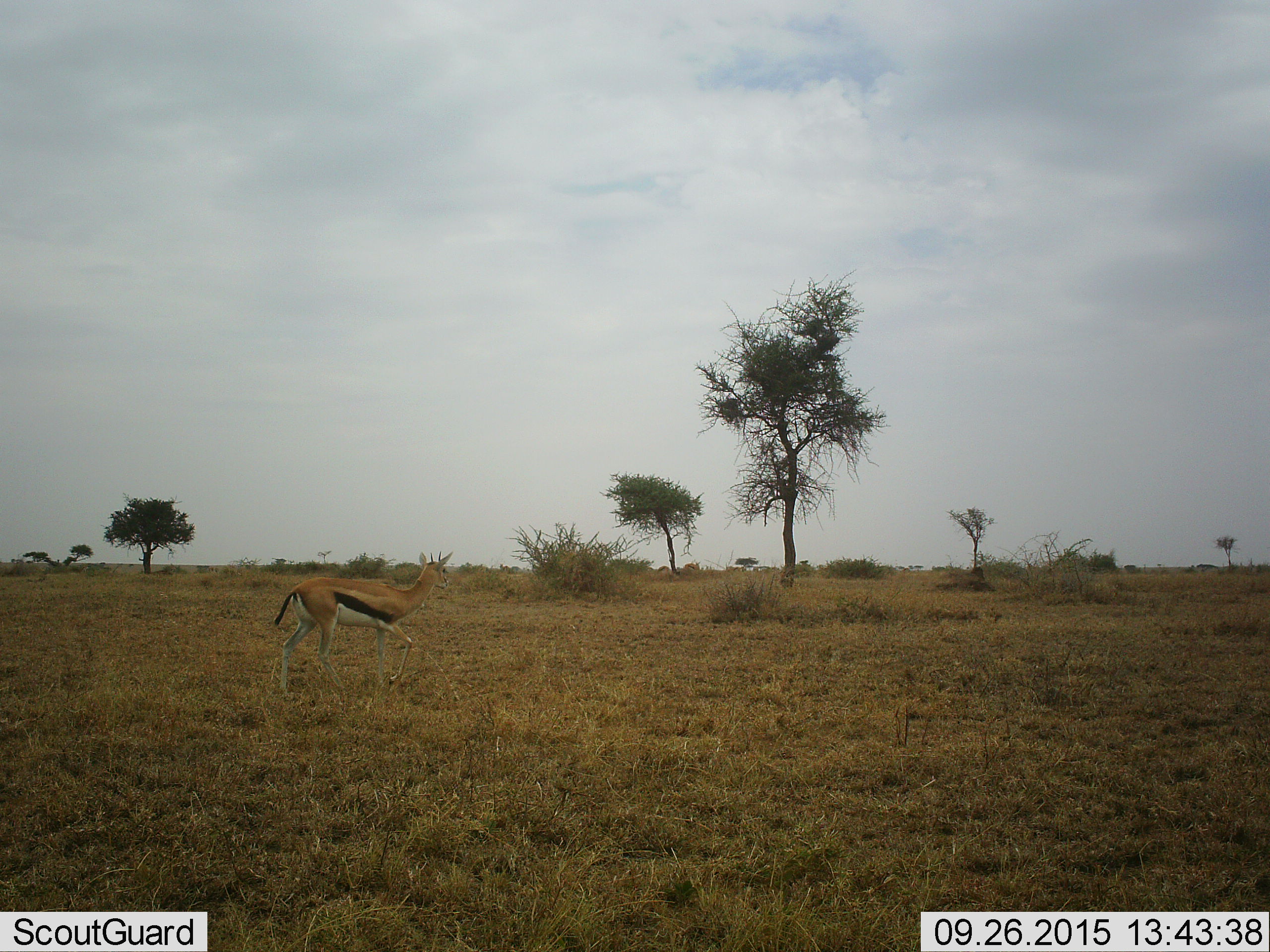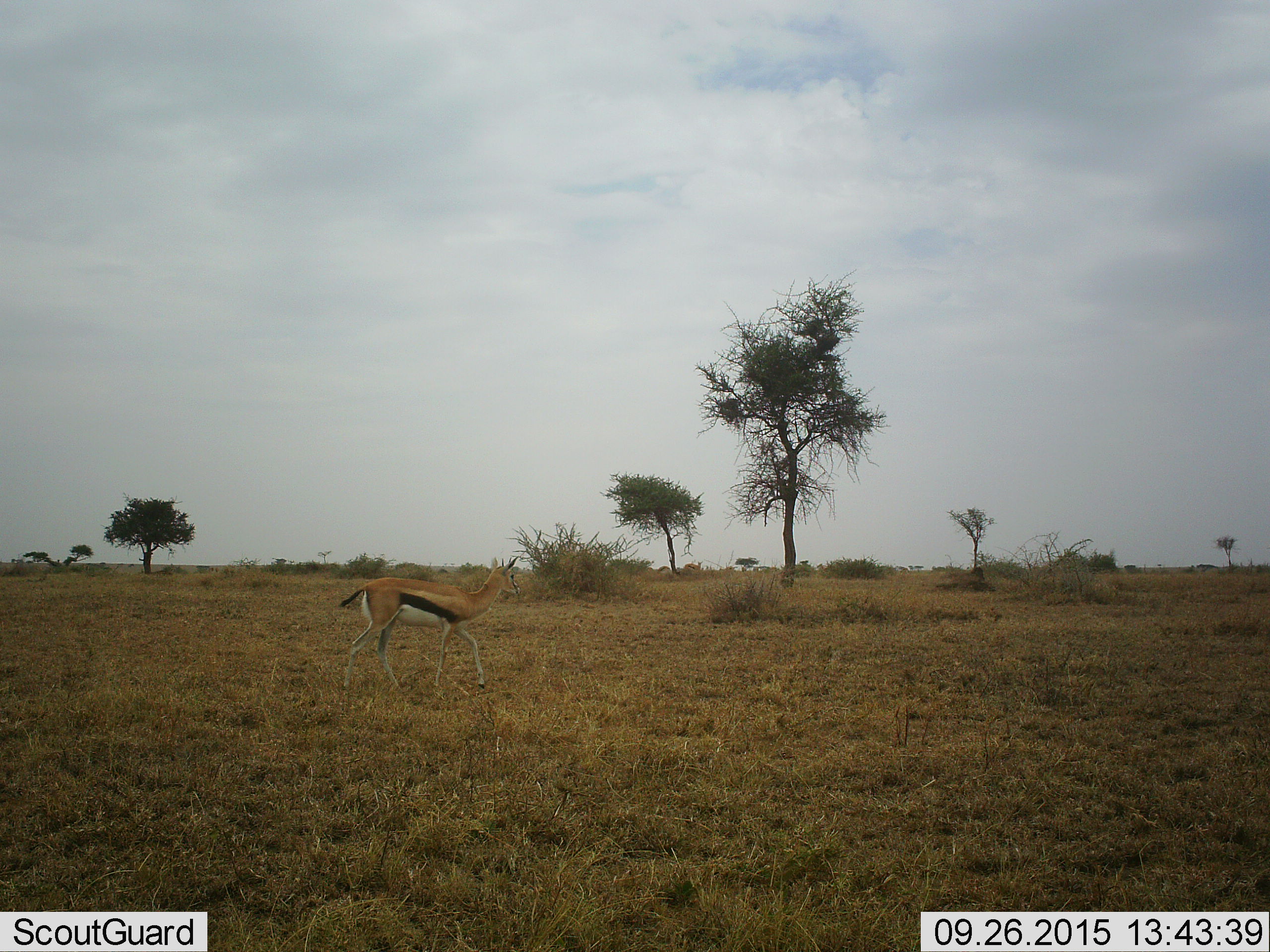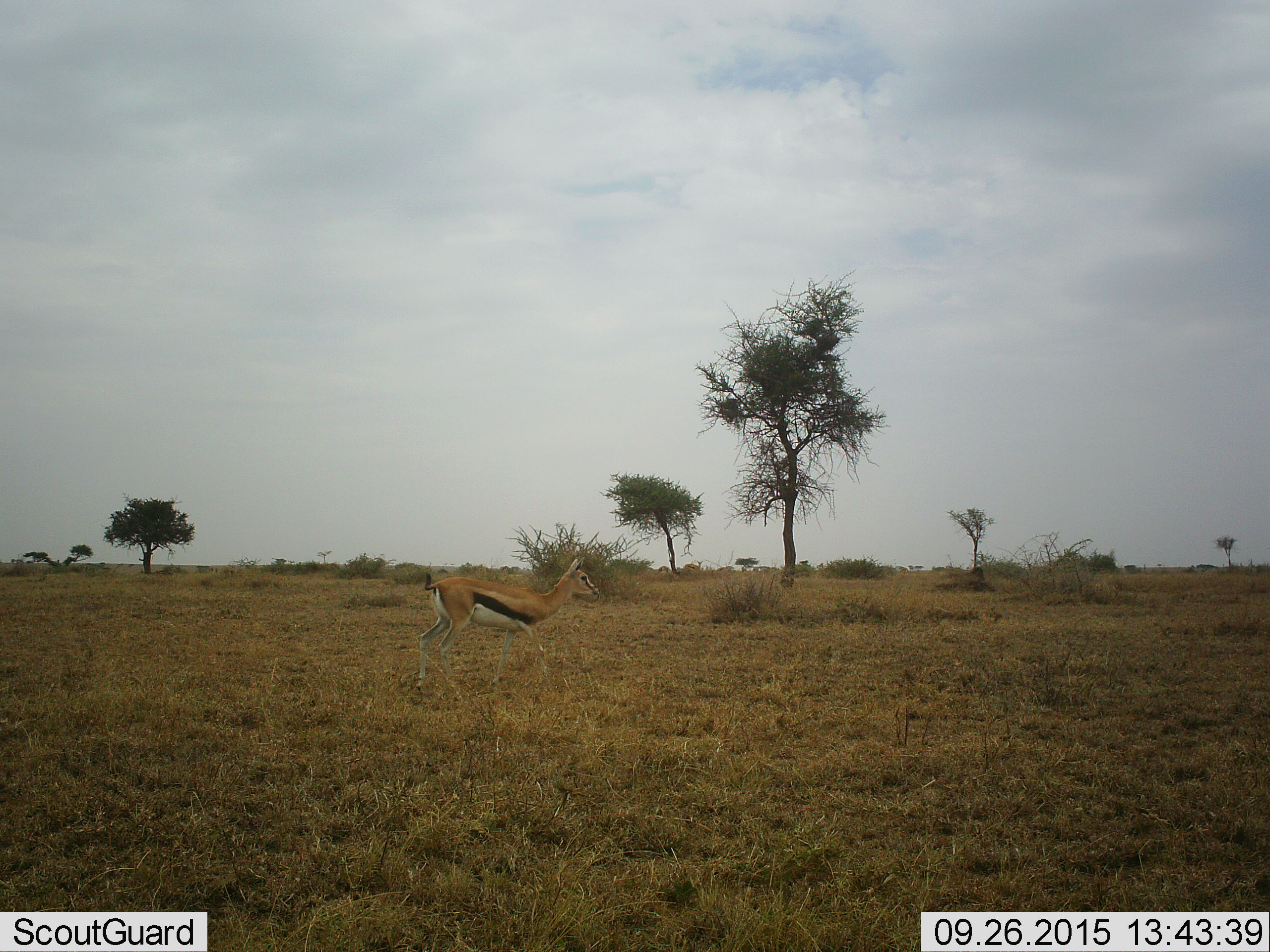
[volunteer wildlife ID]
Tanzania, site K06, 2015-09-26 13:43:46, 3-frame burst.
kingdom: Animalia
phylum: Chordata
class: Mammalia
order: Artiodactyla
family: Bovidae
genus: Eudorcas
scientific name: Eudorcas thomsonii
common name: thomson's gazelle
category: gazellethomsons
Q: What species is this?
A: Gazellethomsons (thomson's gazelle) (Eudorcas thomsonii).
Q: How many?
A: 1.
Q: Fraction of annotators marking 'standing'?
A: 0%.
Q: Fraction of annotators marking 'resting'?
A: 0%.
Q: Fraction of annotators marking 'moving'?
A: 100%.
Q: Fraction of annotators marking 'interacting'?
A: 0%.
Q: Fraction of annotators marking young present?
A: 0%.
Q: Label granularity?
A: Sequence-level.